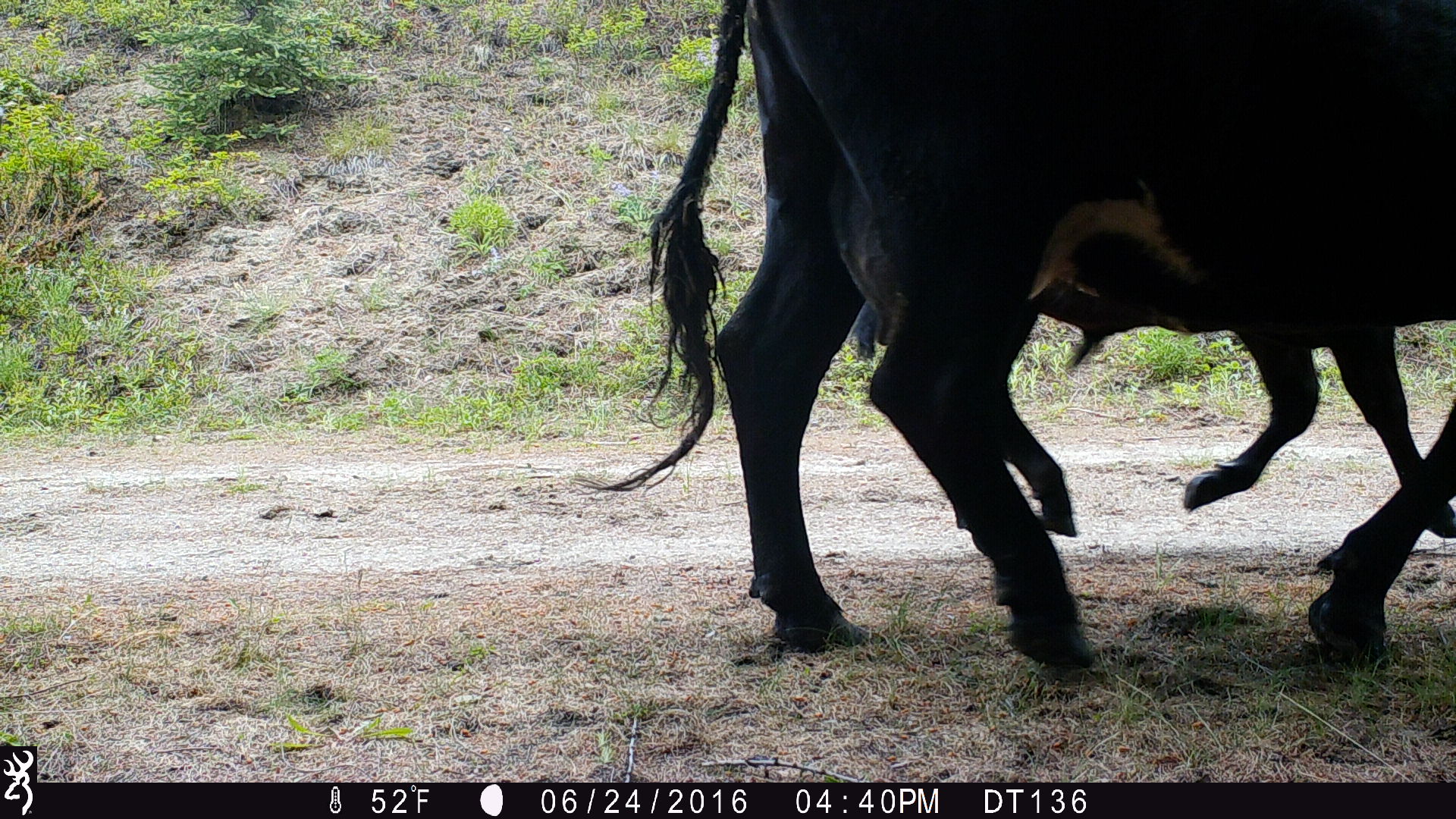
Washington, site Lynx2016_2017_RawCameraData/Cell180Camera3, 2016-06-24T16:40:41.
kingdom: Animalia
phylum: Chordata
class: Mammalia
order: Artiodactyla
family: Bovidae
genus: Bos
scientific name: Bos taurus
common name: domestic cattle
Domestic cattle (Bos taurus). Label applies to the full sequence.